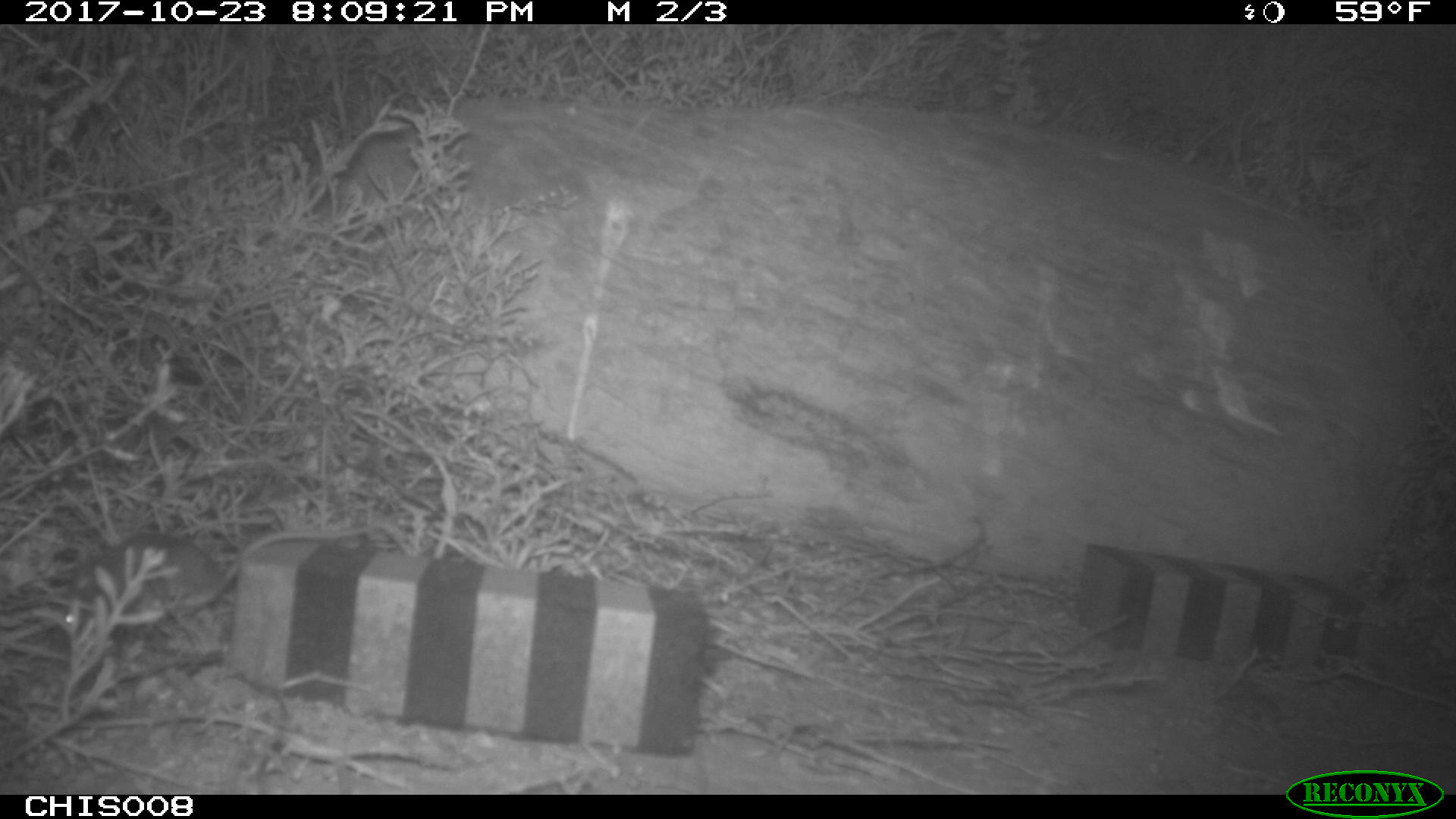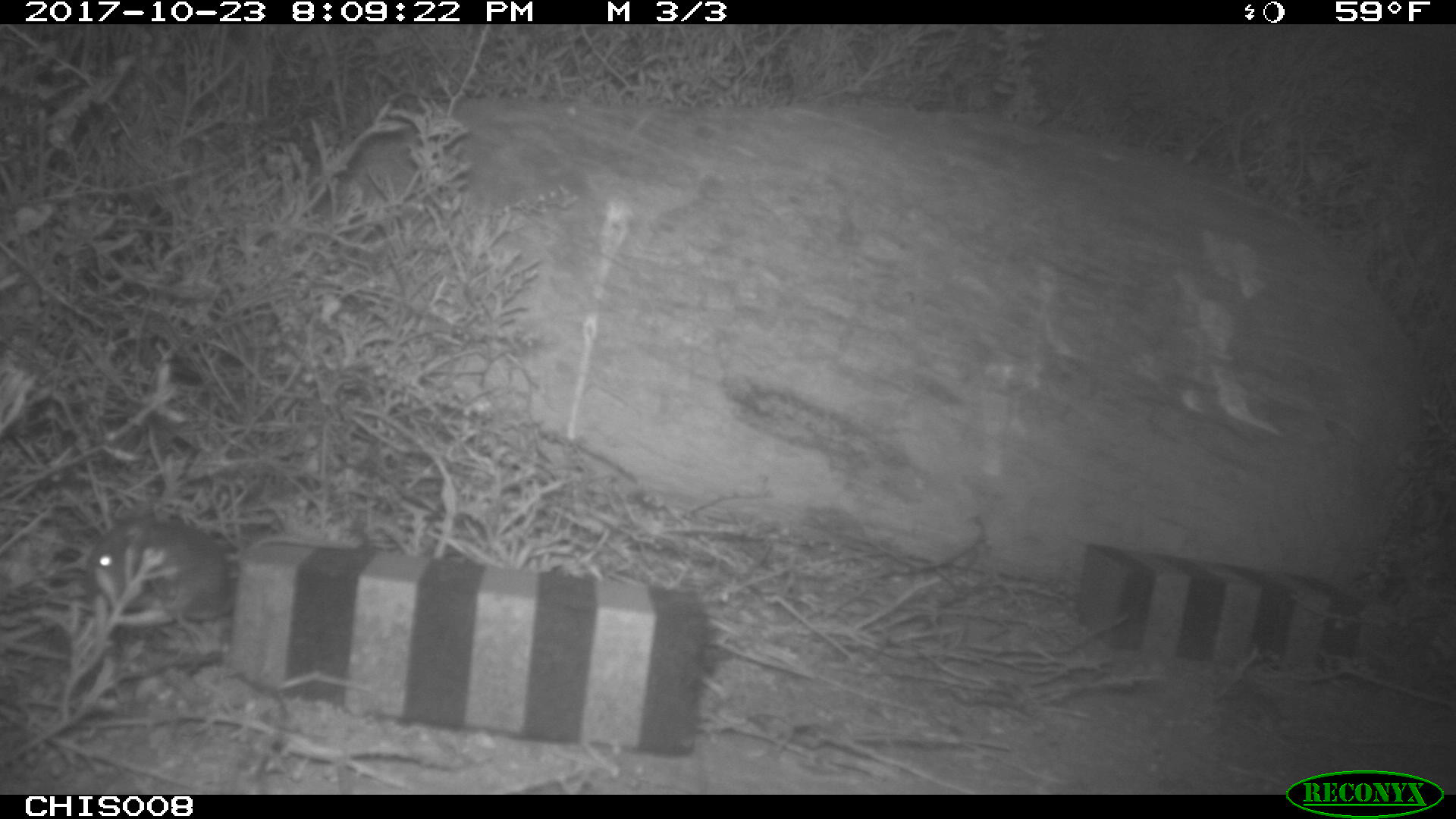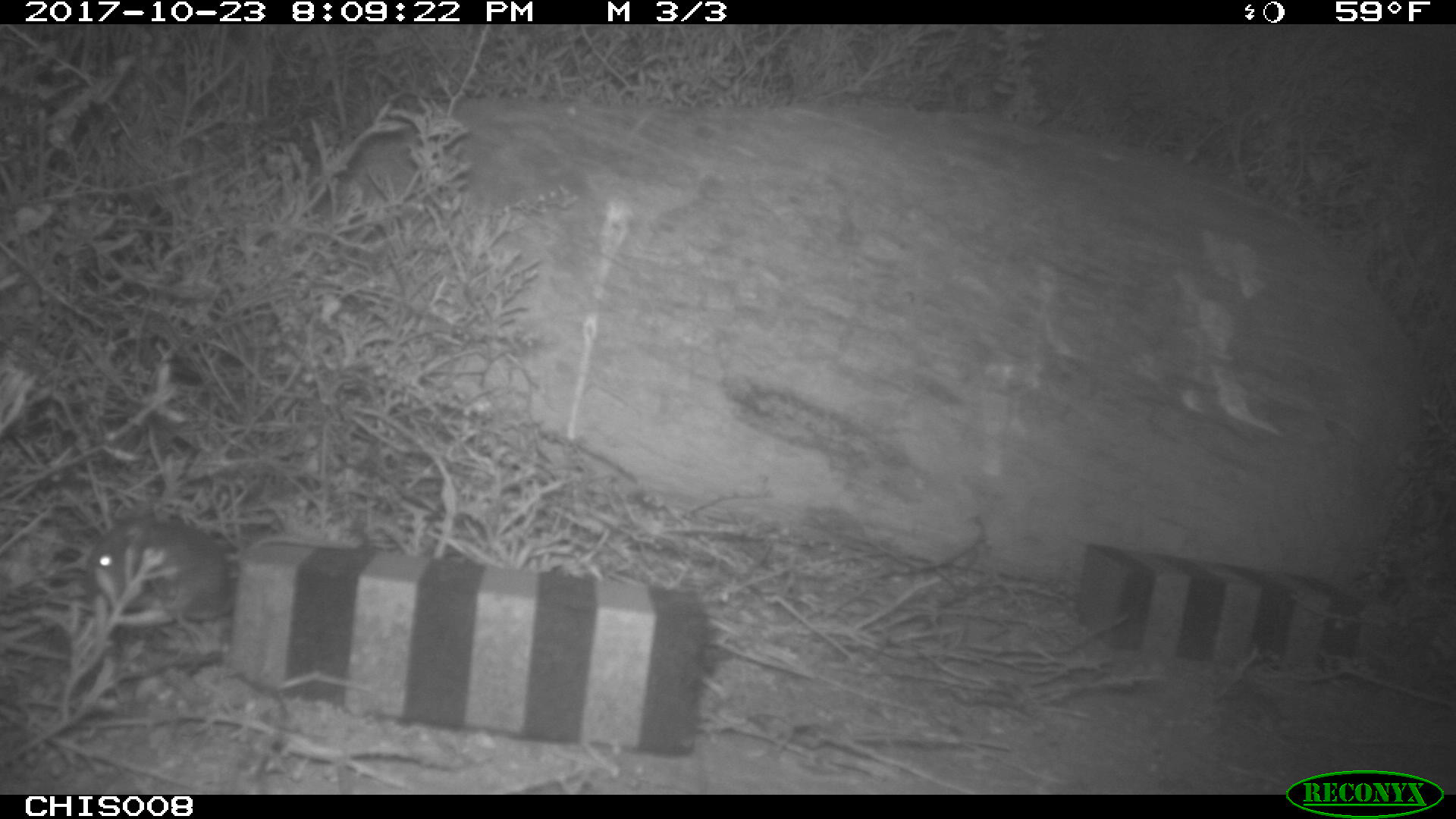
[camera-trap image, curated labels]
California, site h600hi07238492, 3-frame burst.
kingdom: Animalia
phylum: Chordata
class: Mammalia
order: Rodentia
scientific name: Rodentia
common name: rodent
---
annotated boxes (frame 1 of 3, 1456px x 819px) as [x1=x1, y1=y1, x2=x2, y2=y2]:
rodent: [x1=61, y1=526, x2=378, y2=642]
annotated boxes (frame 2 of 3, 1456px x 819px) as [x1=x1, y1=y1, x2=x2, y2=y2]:
rodent: [x1=85, y1=519, x2=233, y2=619]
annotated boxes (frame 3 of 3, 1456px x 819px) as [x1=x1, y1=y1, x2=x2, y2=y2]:
rodent: [x1=83, y1=517, x2=361, y2=645]